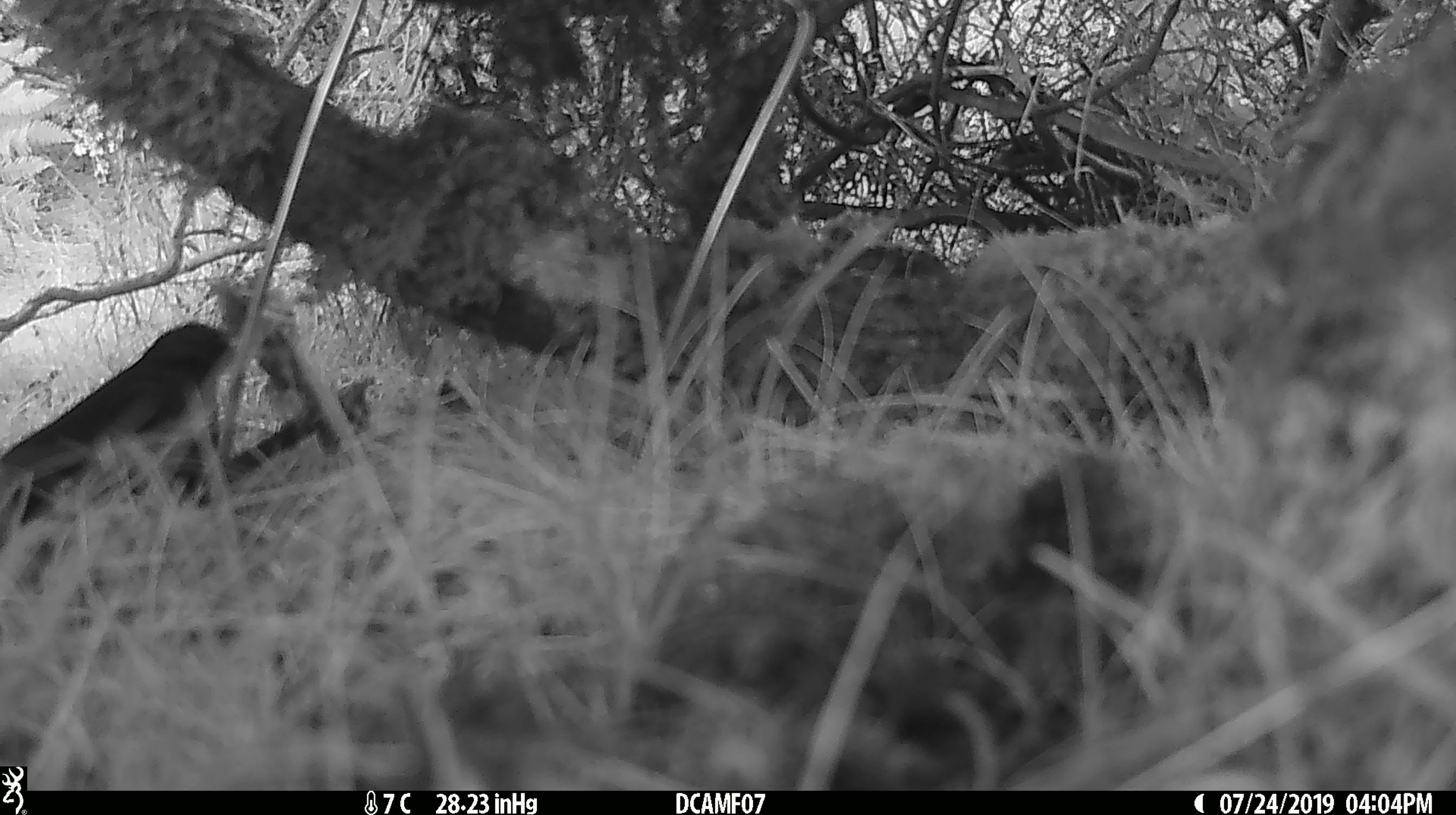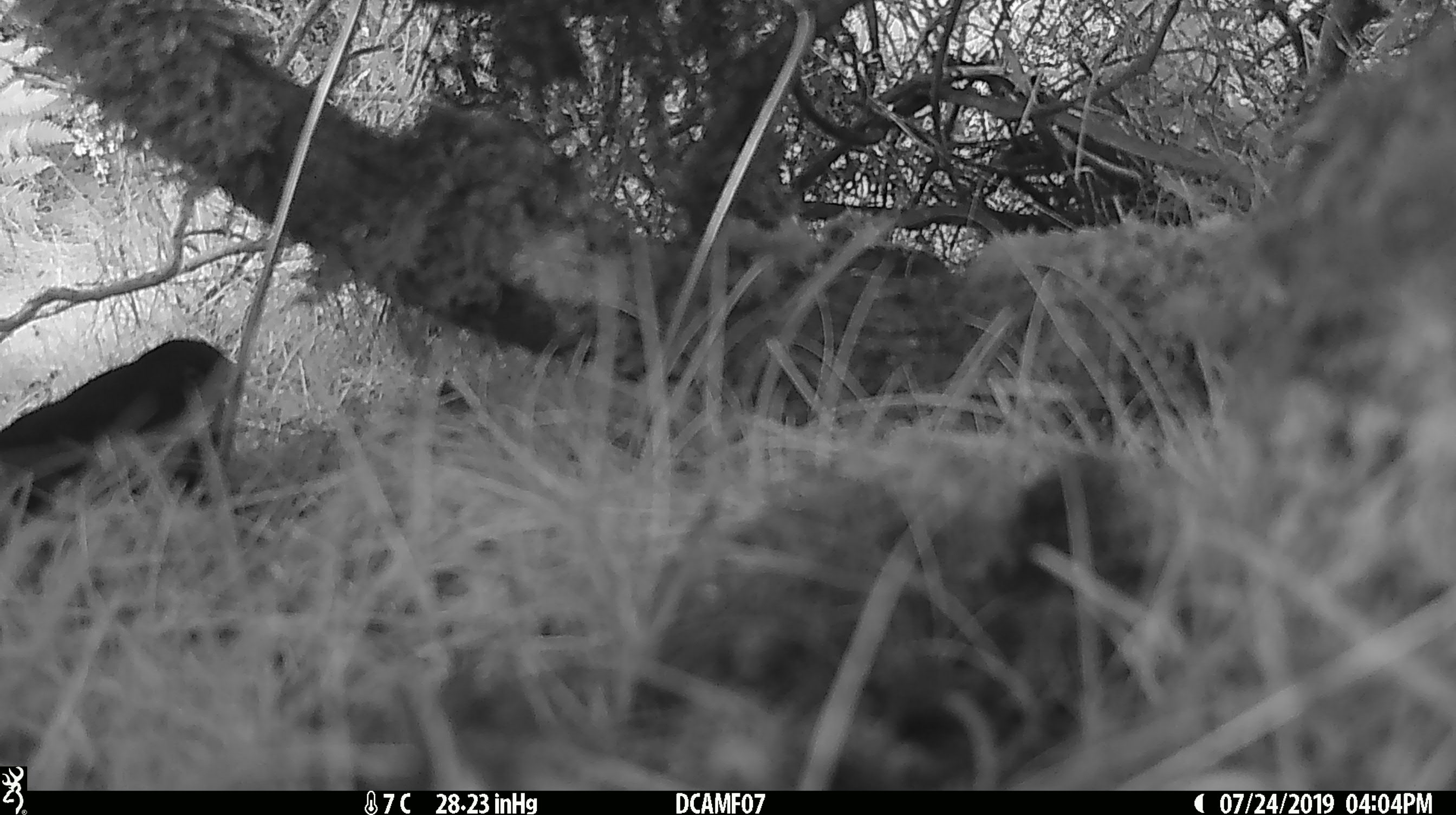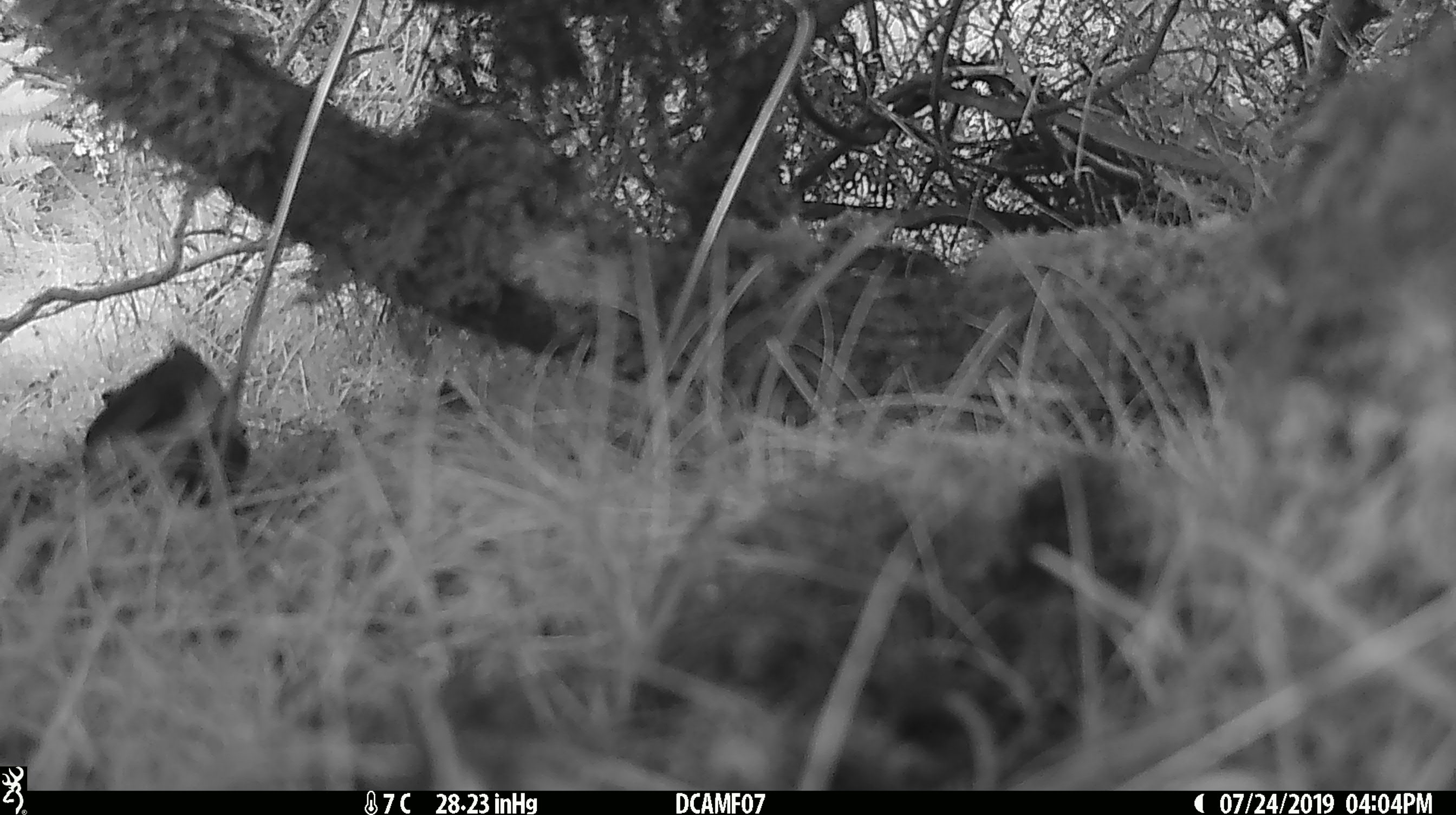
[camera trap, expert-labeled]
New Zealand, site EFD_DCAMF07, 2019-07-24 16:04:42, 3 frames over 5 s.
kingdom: Animalia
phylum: Chordata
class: Aves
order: Passeriformes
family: Turdidae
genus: Turdus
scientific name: Turdus merula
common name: eurasian blackbird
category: blackbird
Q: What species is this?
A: Blackbird (eurasian blackbird) (Turdus merula).